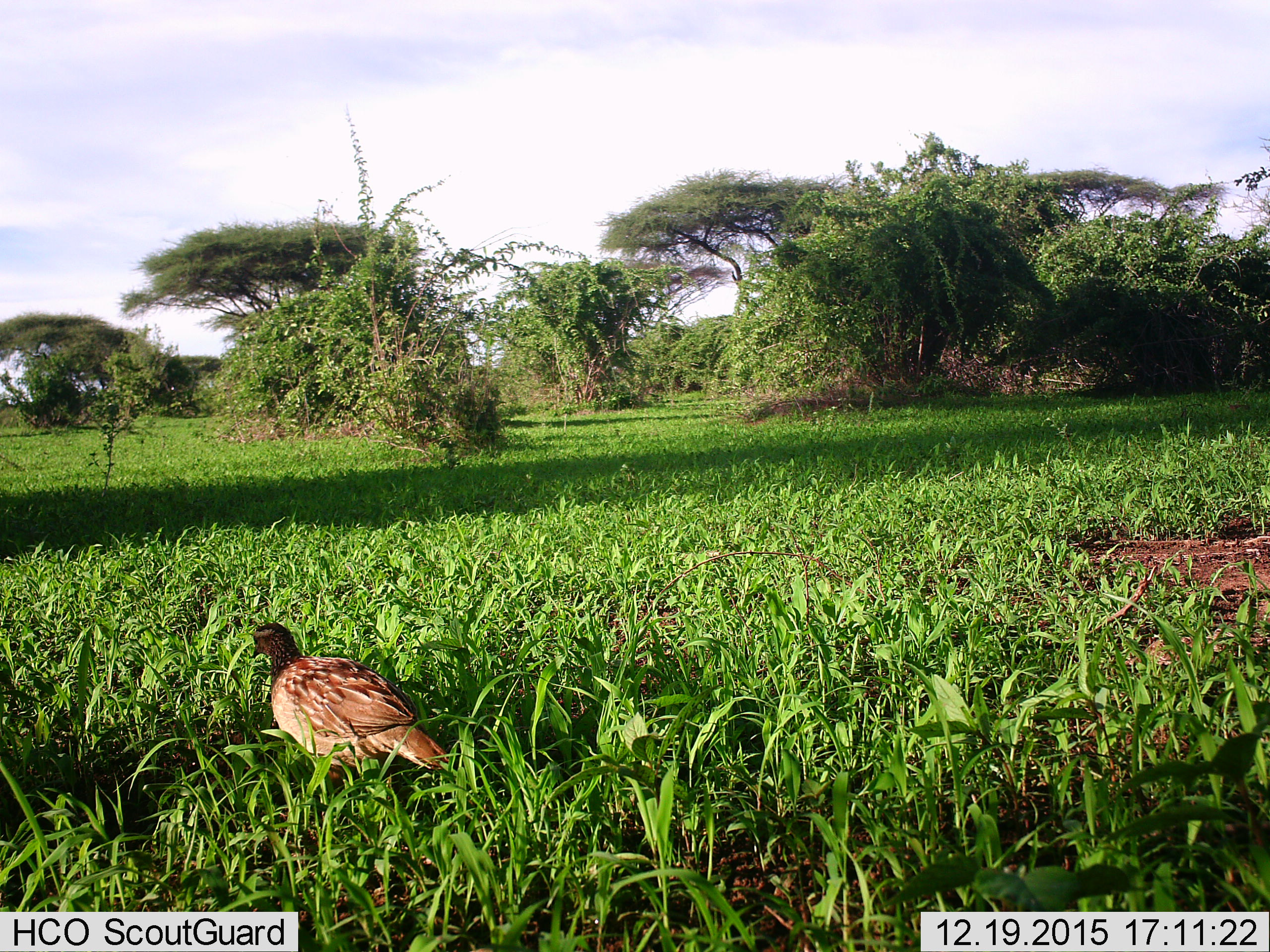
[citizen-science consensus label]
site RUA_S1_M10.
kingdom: Animalia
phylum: Chordata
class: Aves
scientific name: Aves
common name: bird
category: birdother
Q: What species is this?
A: Birdother (bird) (Aves).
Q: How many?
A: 1.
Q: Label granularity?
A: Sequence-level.